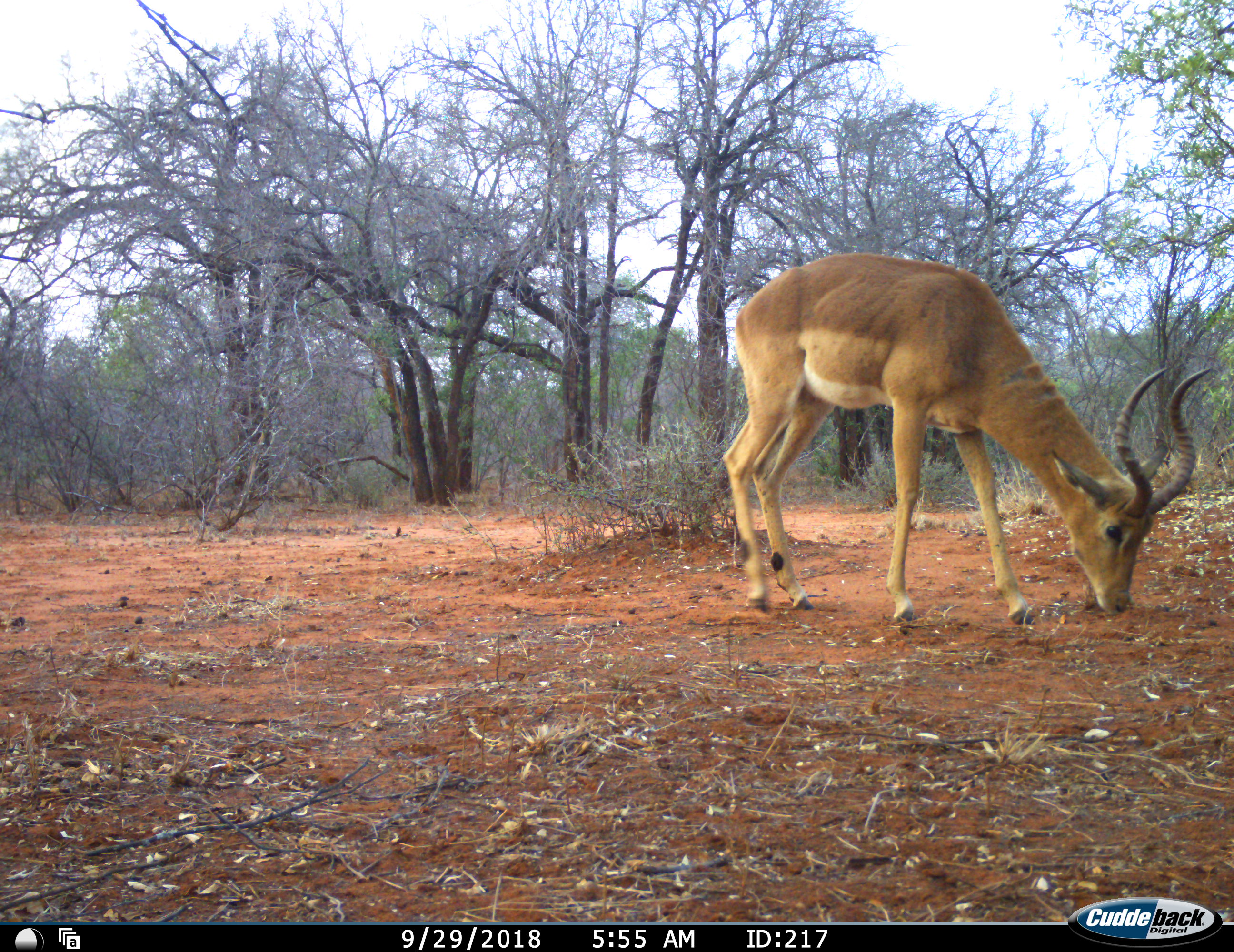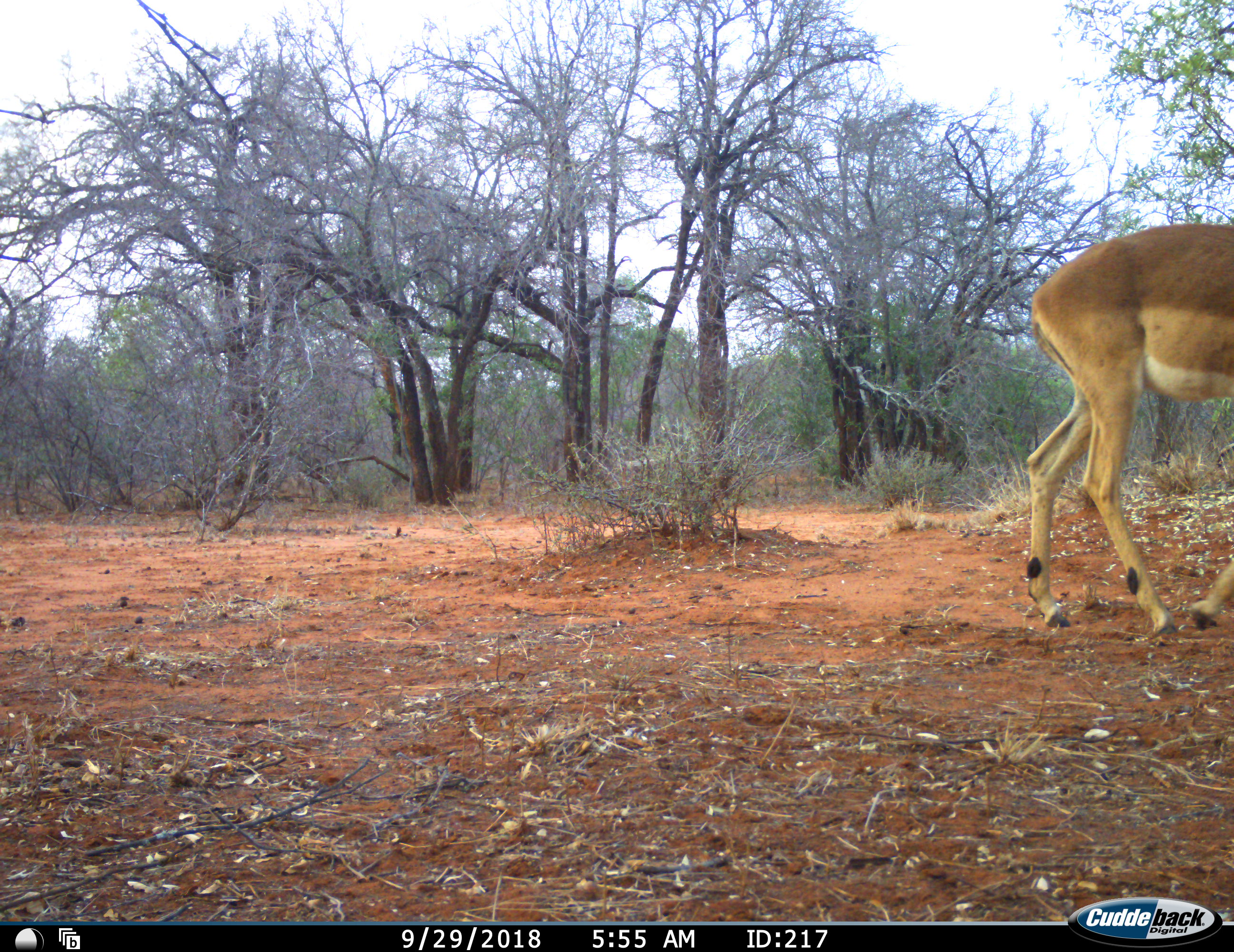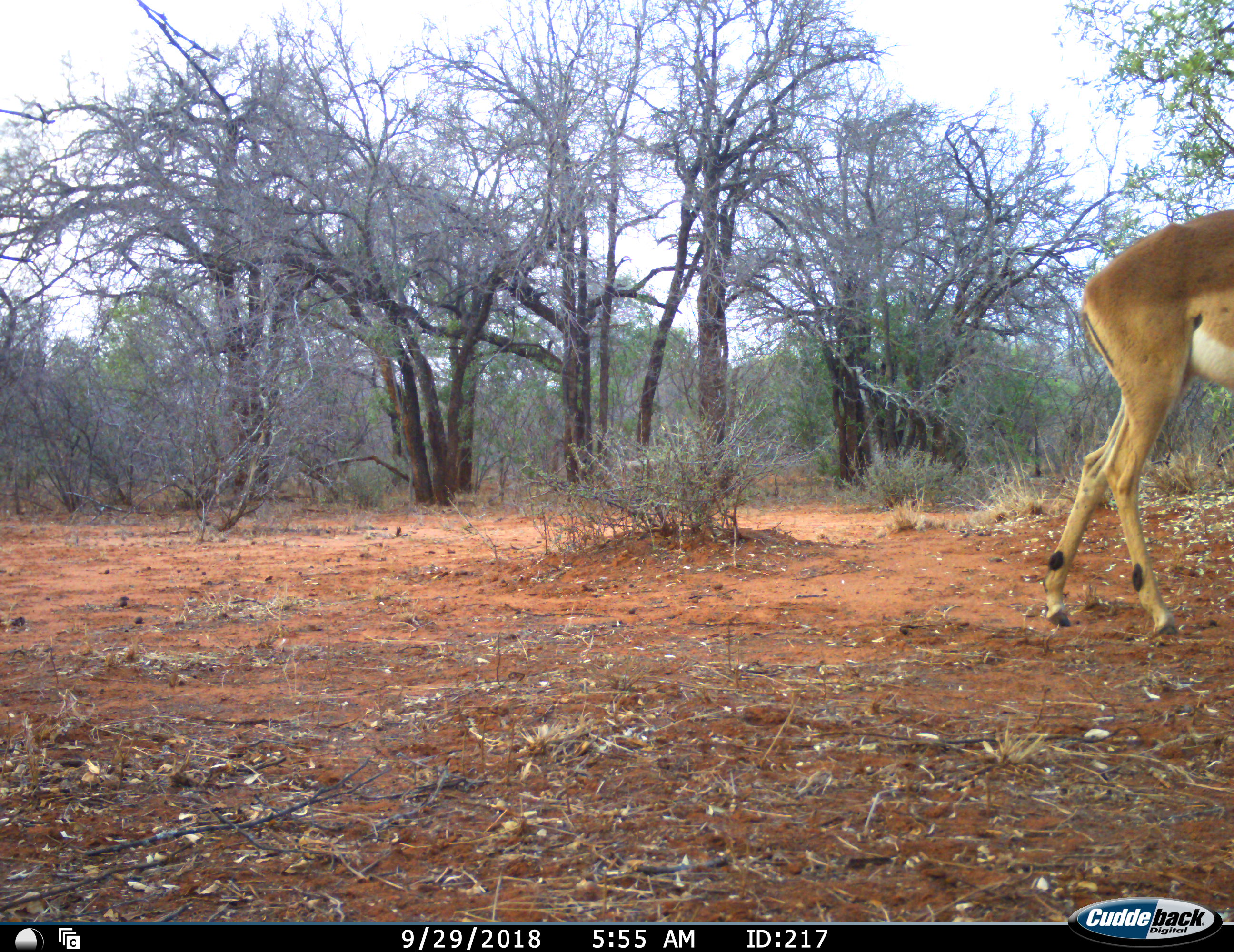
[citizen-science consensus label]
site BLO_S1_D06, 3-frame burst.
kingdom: Animalia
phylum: Chordata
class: Mammalia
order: Artiodactyla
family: Bovidae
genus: Aepyceros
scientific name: Aepyceros melampus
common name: impala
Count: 1.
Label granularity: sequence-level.